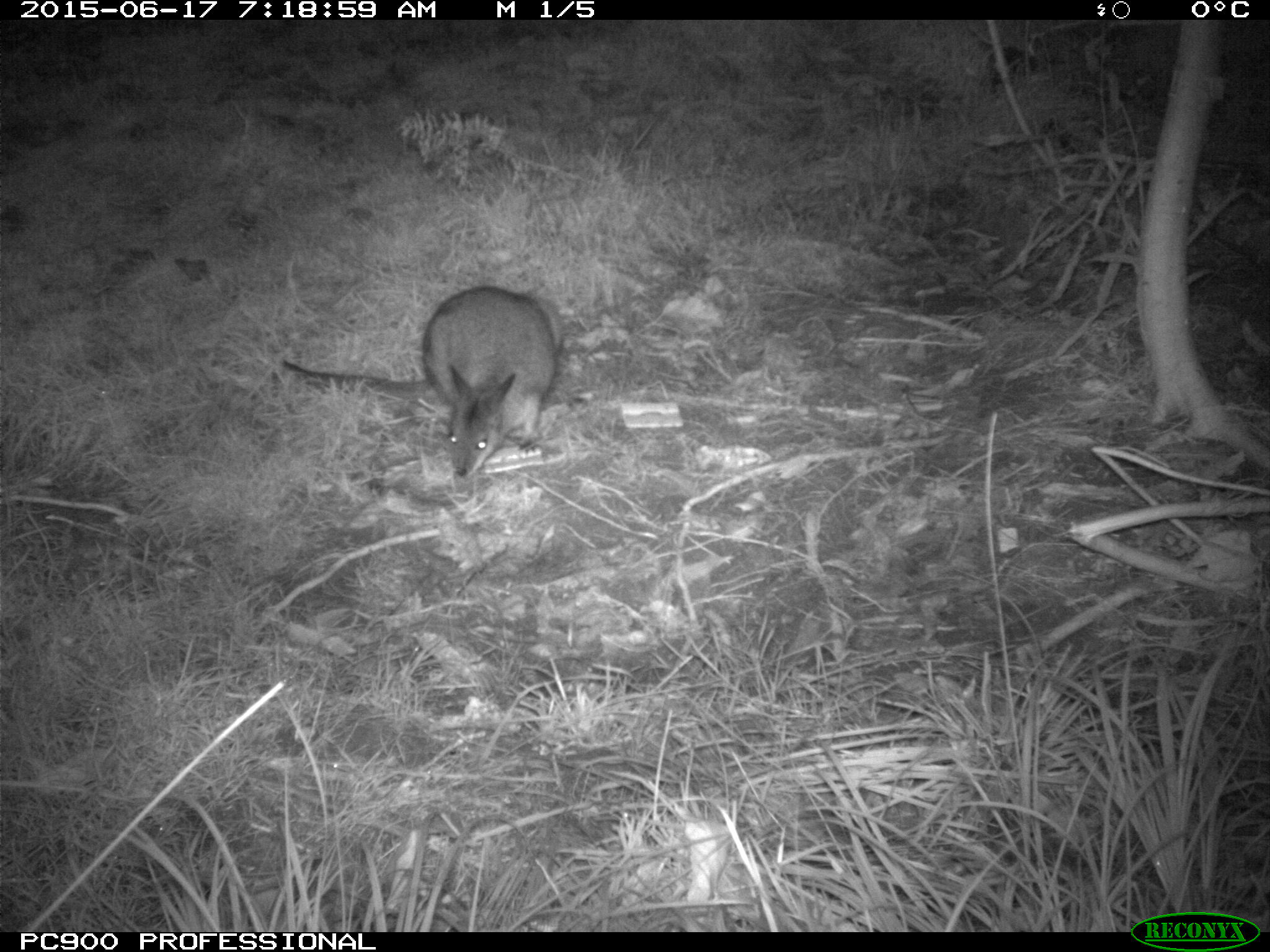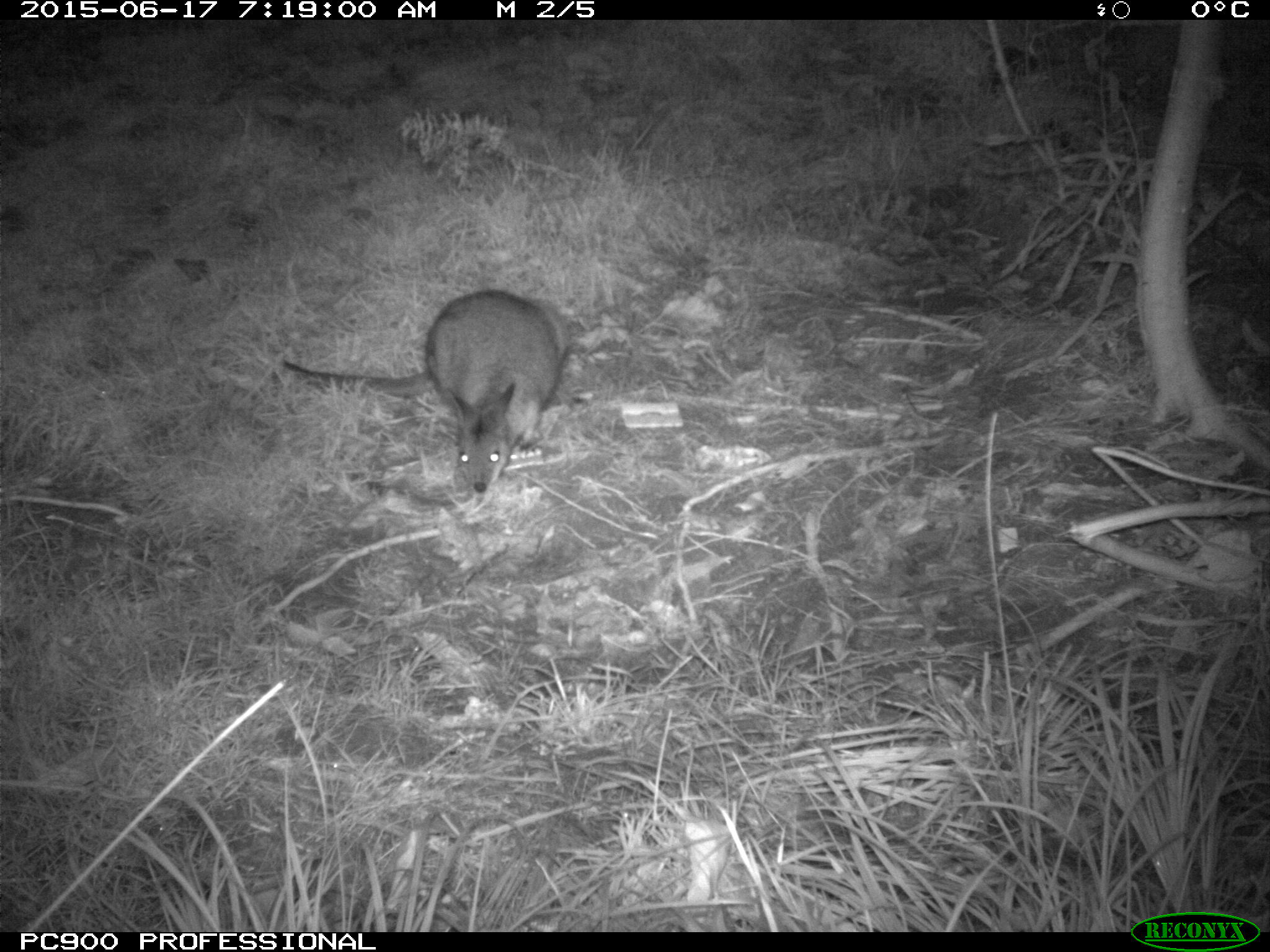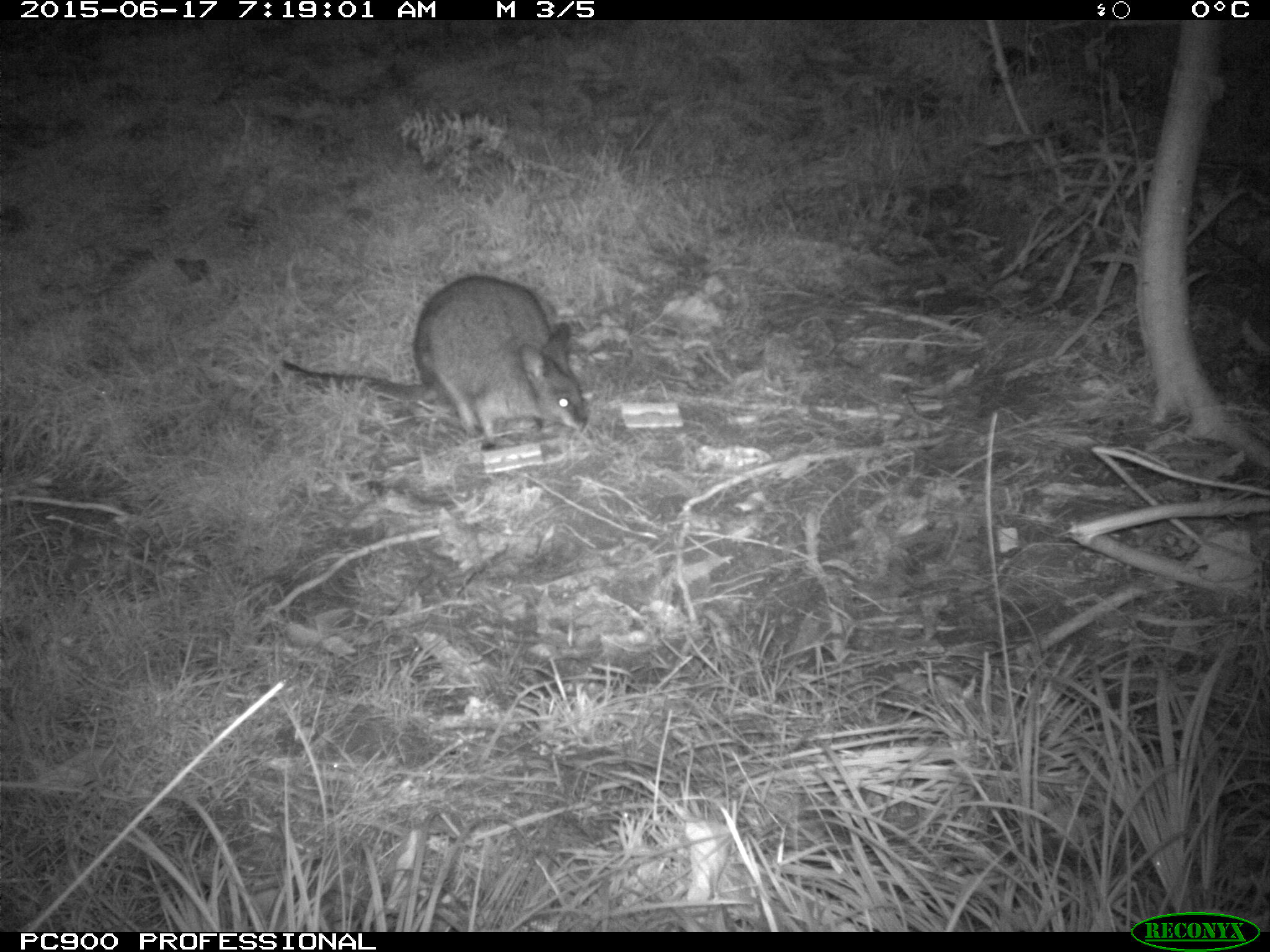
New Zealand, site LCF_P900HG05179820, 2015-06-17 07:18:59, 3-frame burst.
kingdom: Animalia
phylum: Chordata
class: Mammalia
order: Diprotodontia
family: Macropodidae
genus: Notamacropus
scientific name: Notamacropus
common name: wallaby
Wallaby (Notamacropus).